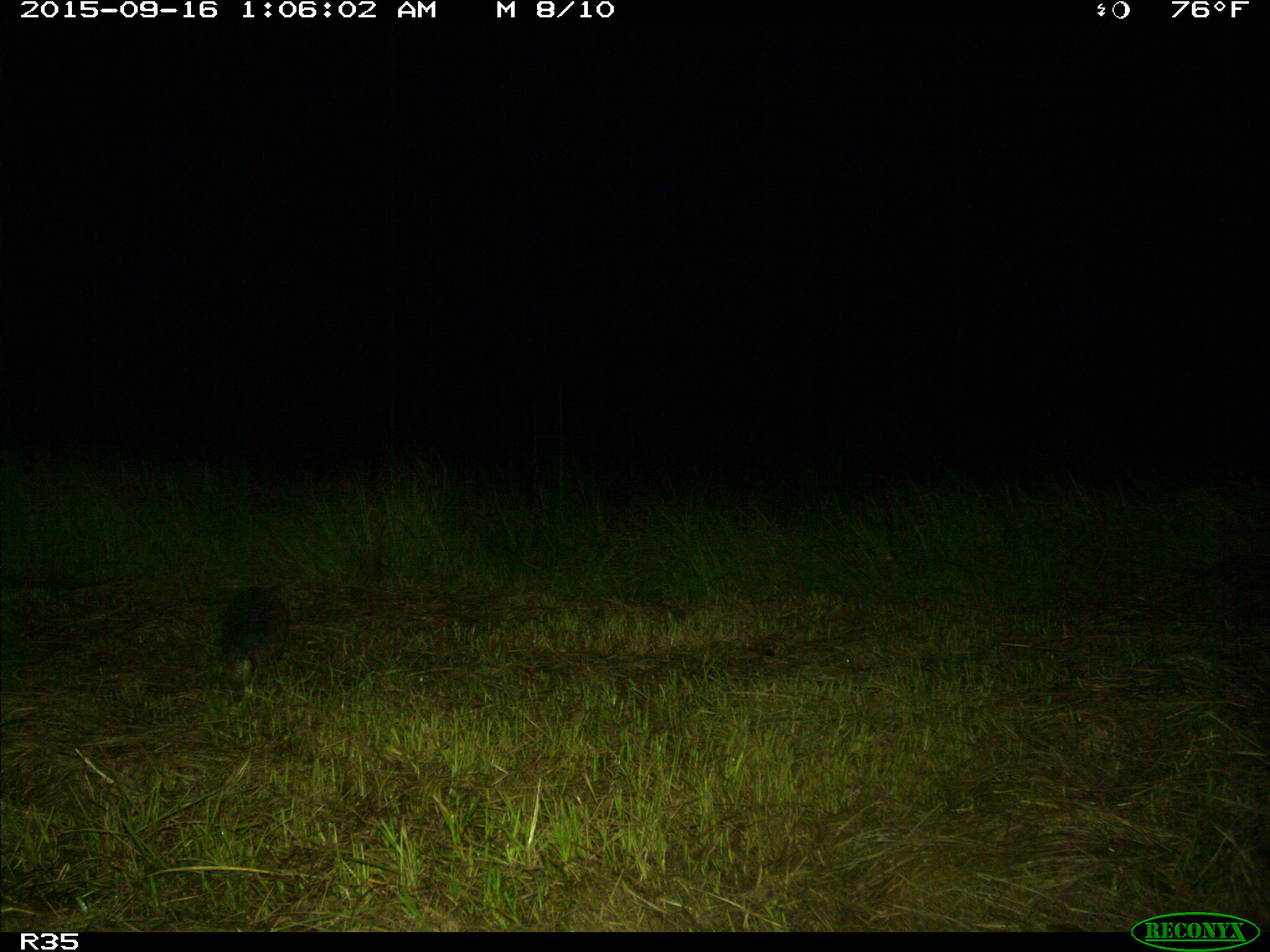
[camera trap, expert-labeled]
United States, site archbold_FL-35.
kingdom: Animalia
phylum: Chordata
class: Mammalia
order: Cingulata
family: Dasypodidae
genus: Dasypus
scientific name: Dasypus novemcinctus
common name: nine-banded armadillo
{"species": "Dasypus novemcinctus (nine-banded armadillo)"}